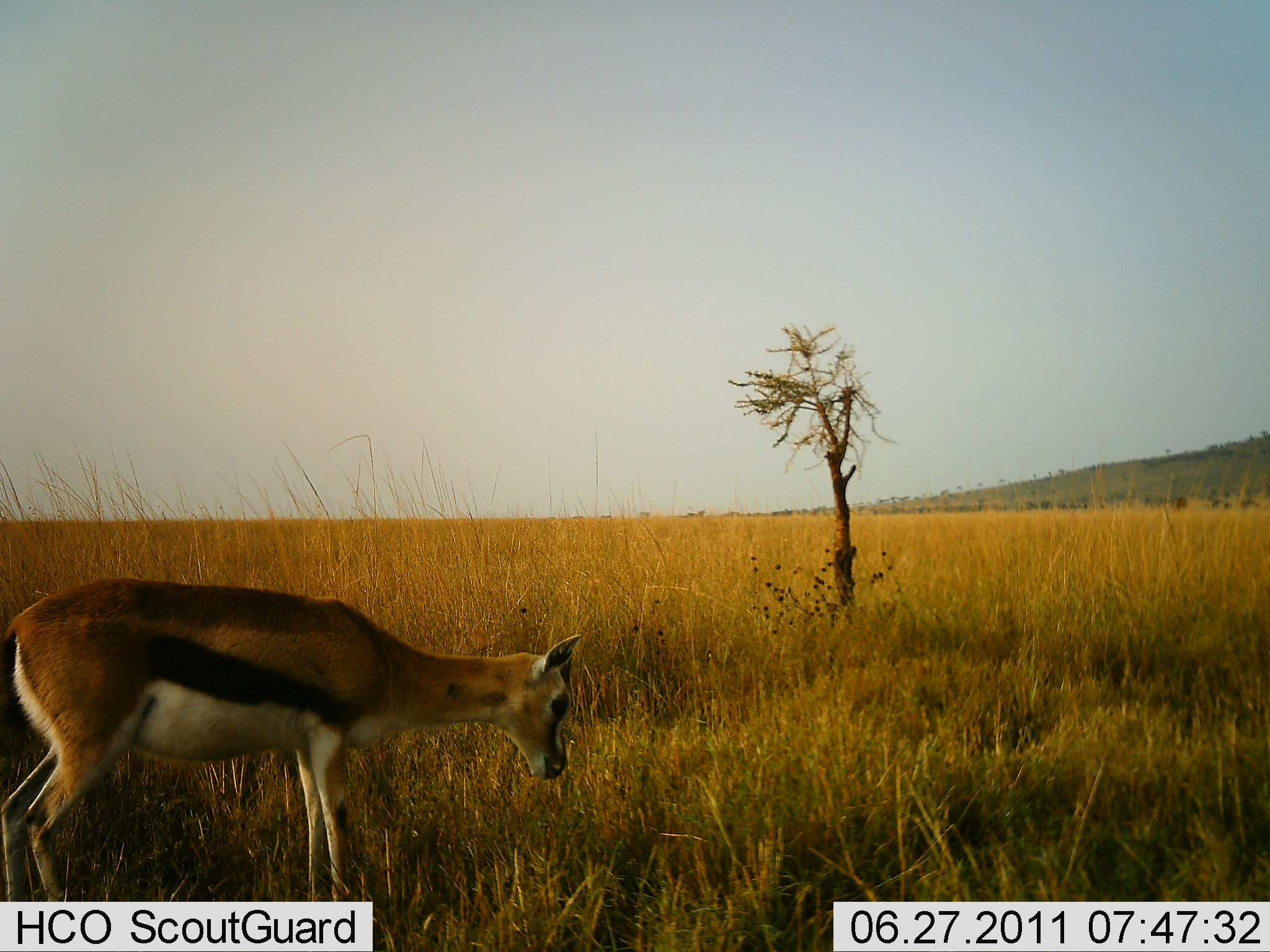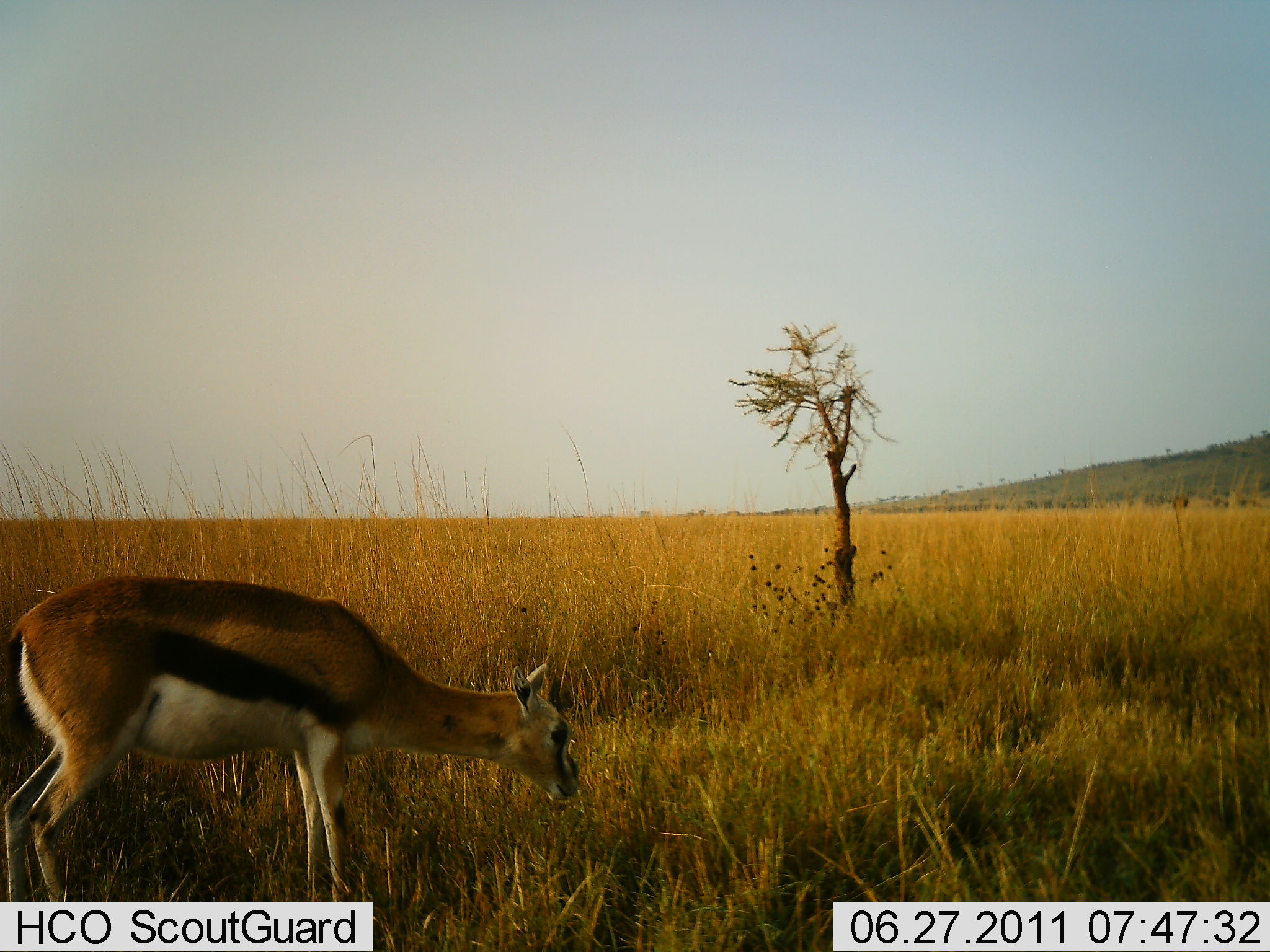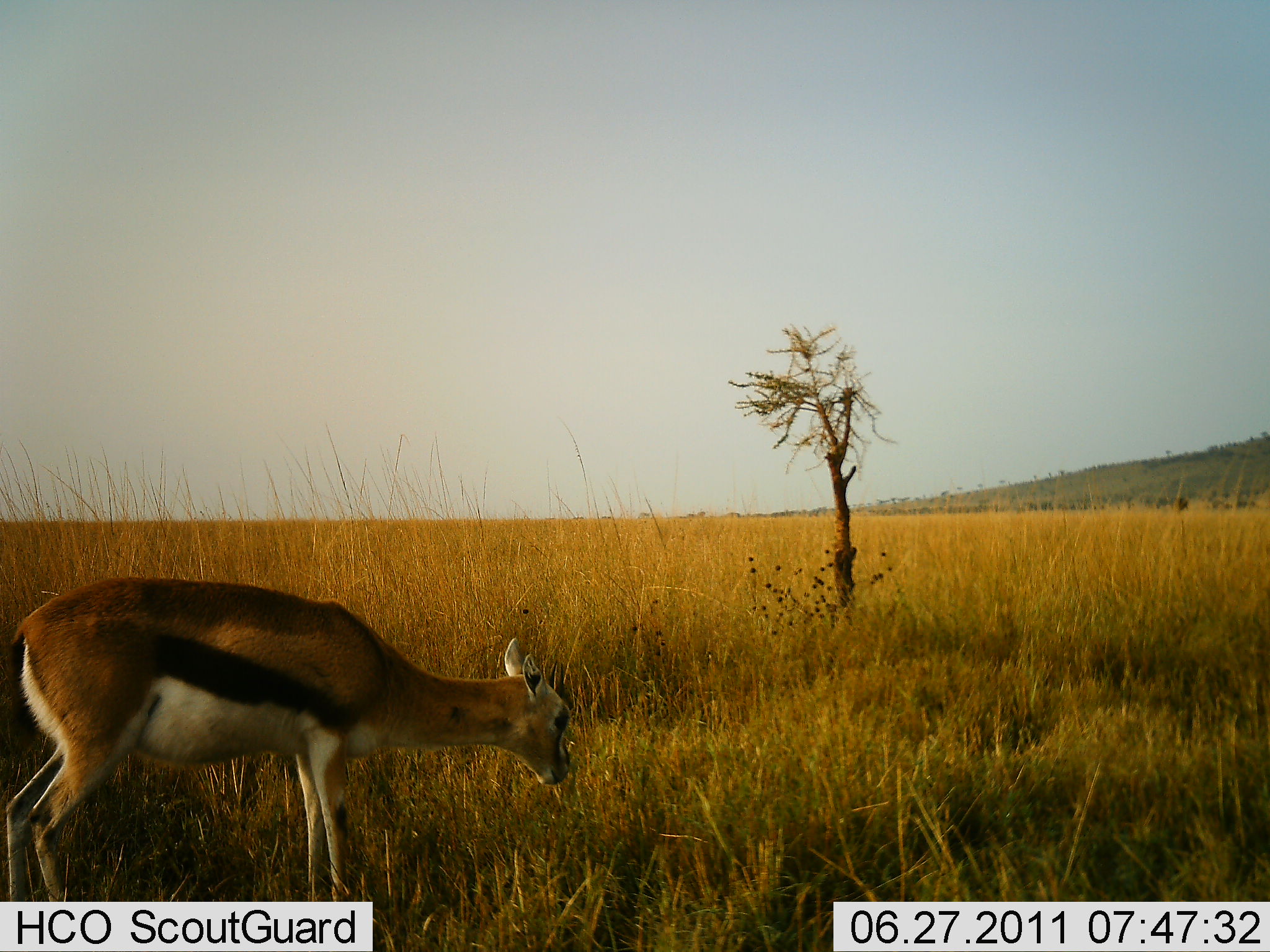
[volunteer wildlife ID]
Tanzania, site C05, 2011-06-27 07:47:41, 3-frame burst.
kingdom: Animalia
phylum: Chordata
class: Mammalia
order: Artiodactyla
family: Bovidae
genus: Eudorcas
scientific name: Eudorcas thomsonii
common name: thomson's gazelle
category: gazellethomsons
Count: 1.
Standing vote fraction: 36%.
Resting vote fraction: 0%.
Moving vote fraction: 7%.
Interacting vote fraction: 0%.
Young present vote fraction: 0%.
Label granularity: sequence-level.